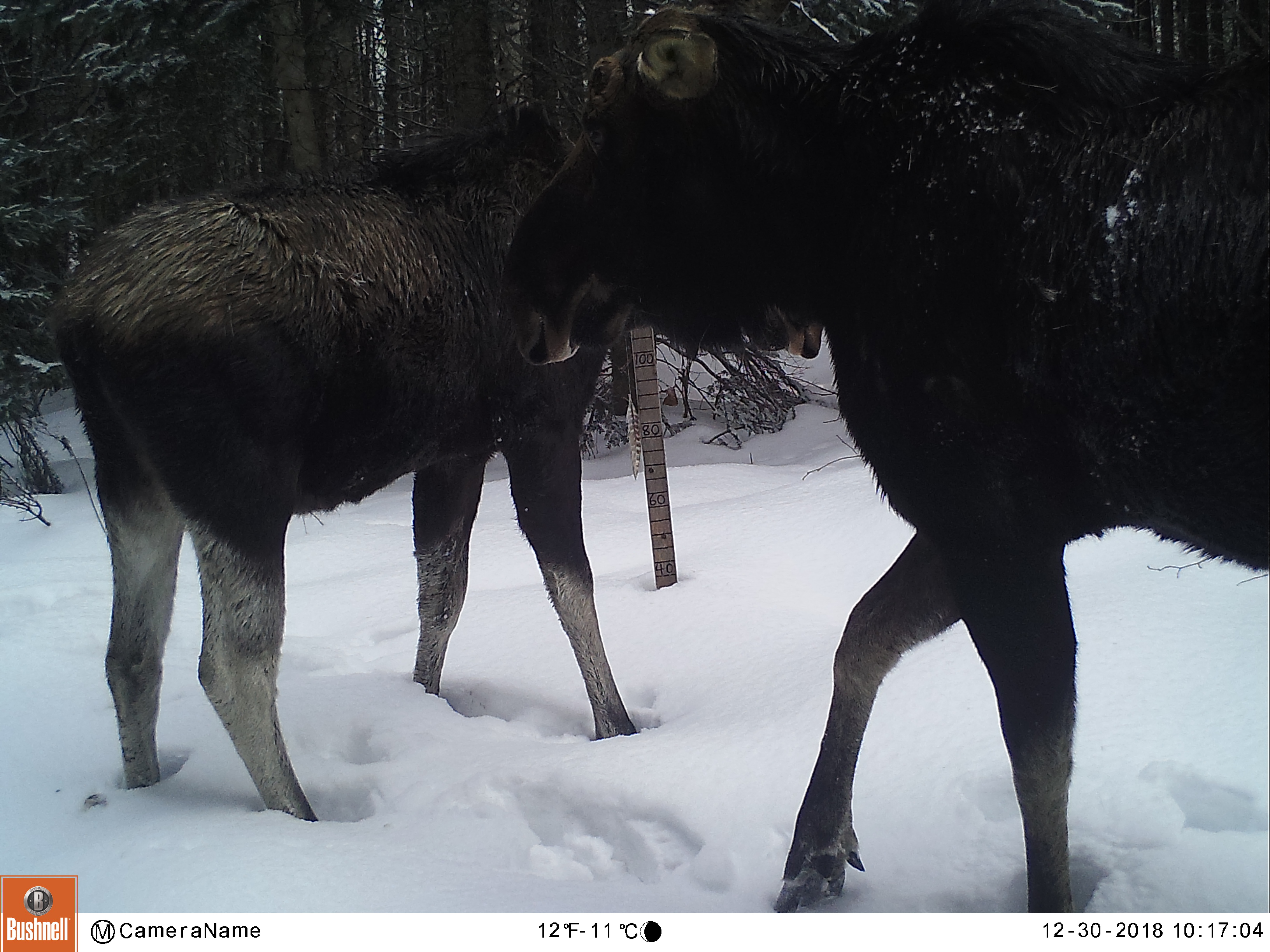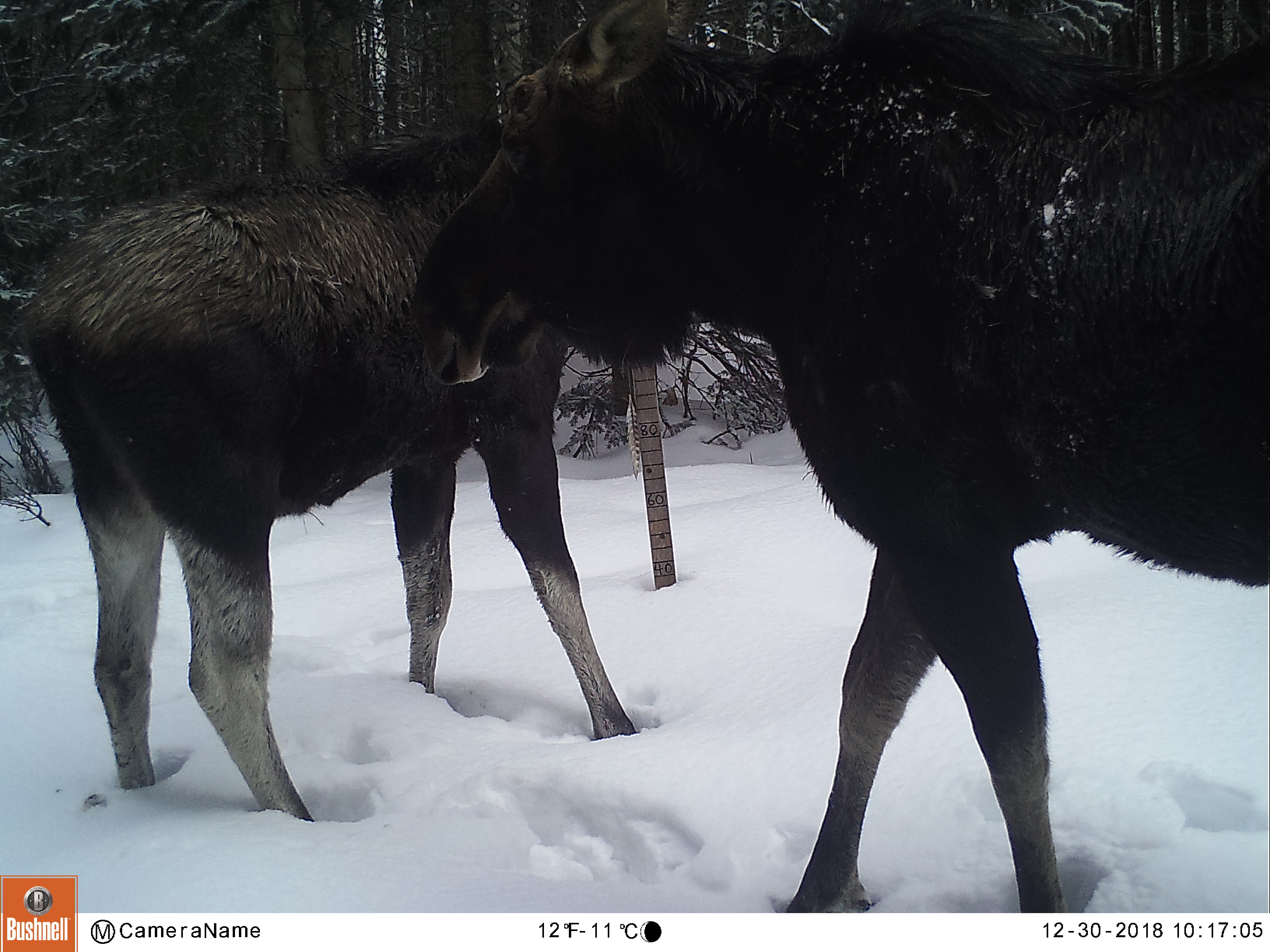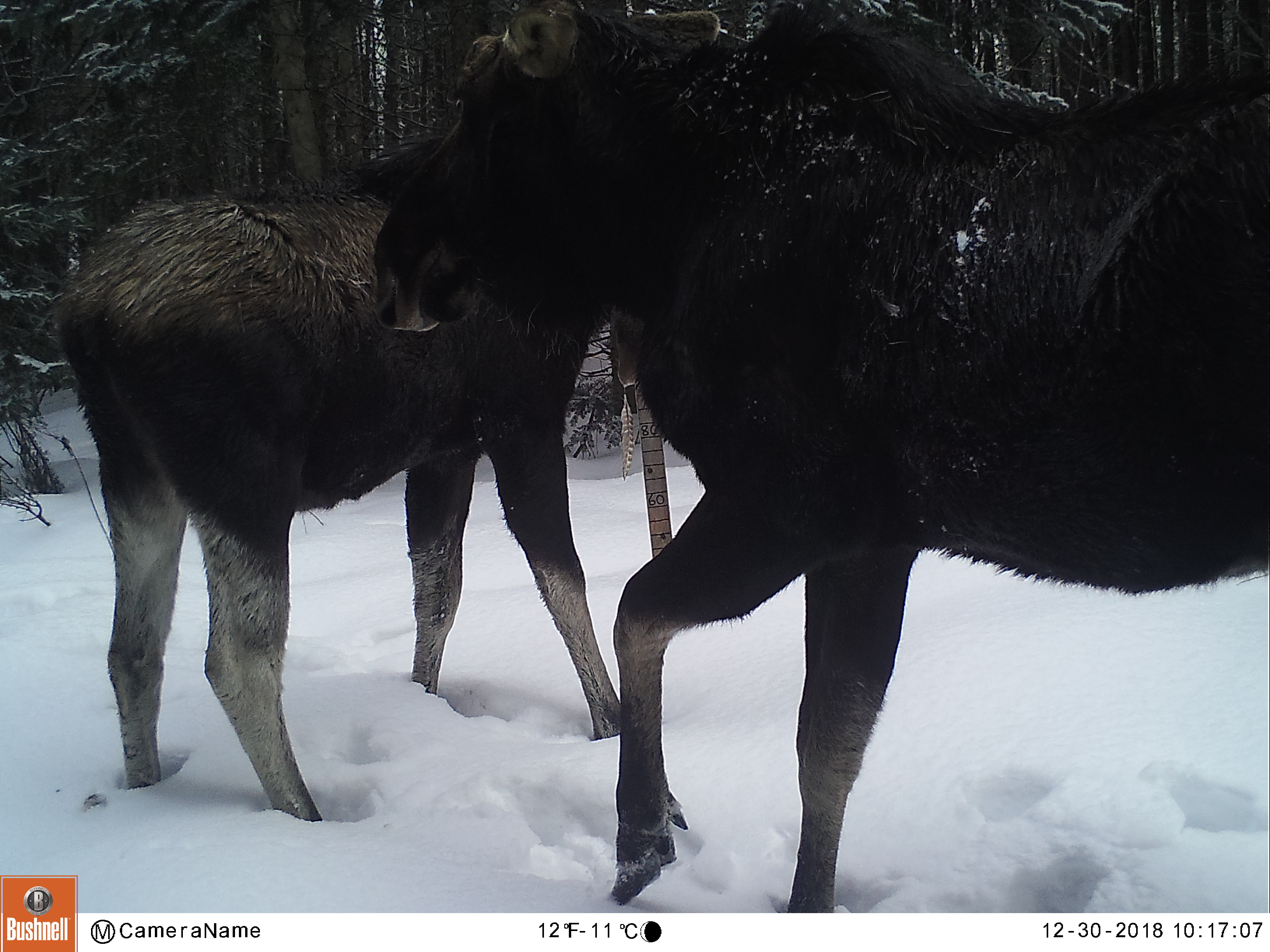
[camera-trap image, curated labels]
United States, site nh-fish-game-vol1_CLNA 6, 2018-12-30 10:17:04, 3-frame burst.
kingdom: Animalia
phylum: Chordata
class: Mammalia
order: Artiodactyla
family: Cervidae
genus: Alces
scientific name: Alces alces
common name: moose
Moose (Alces alces).